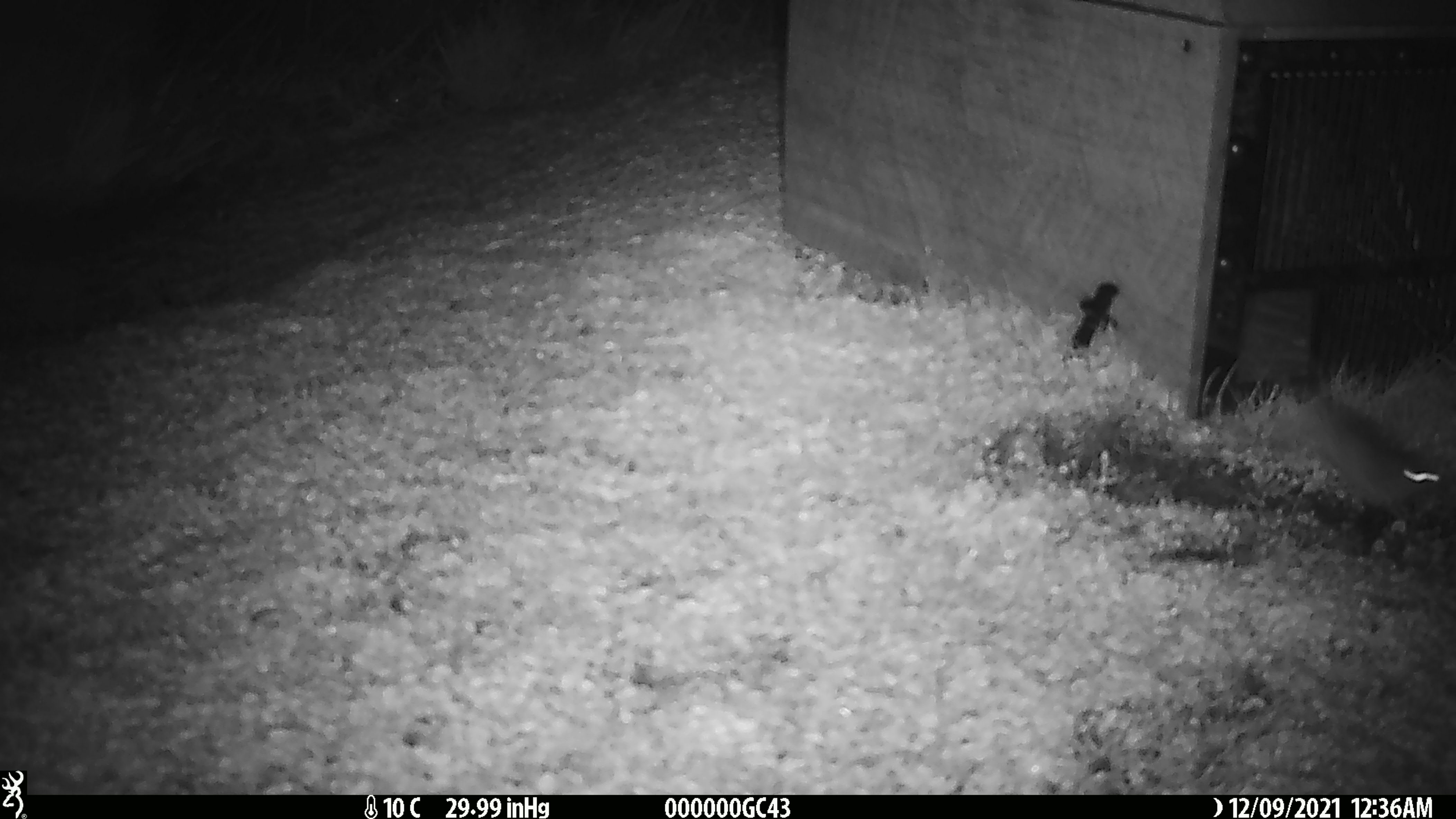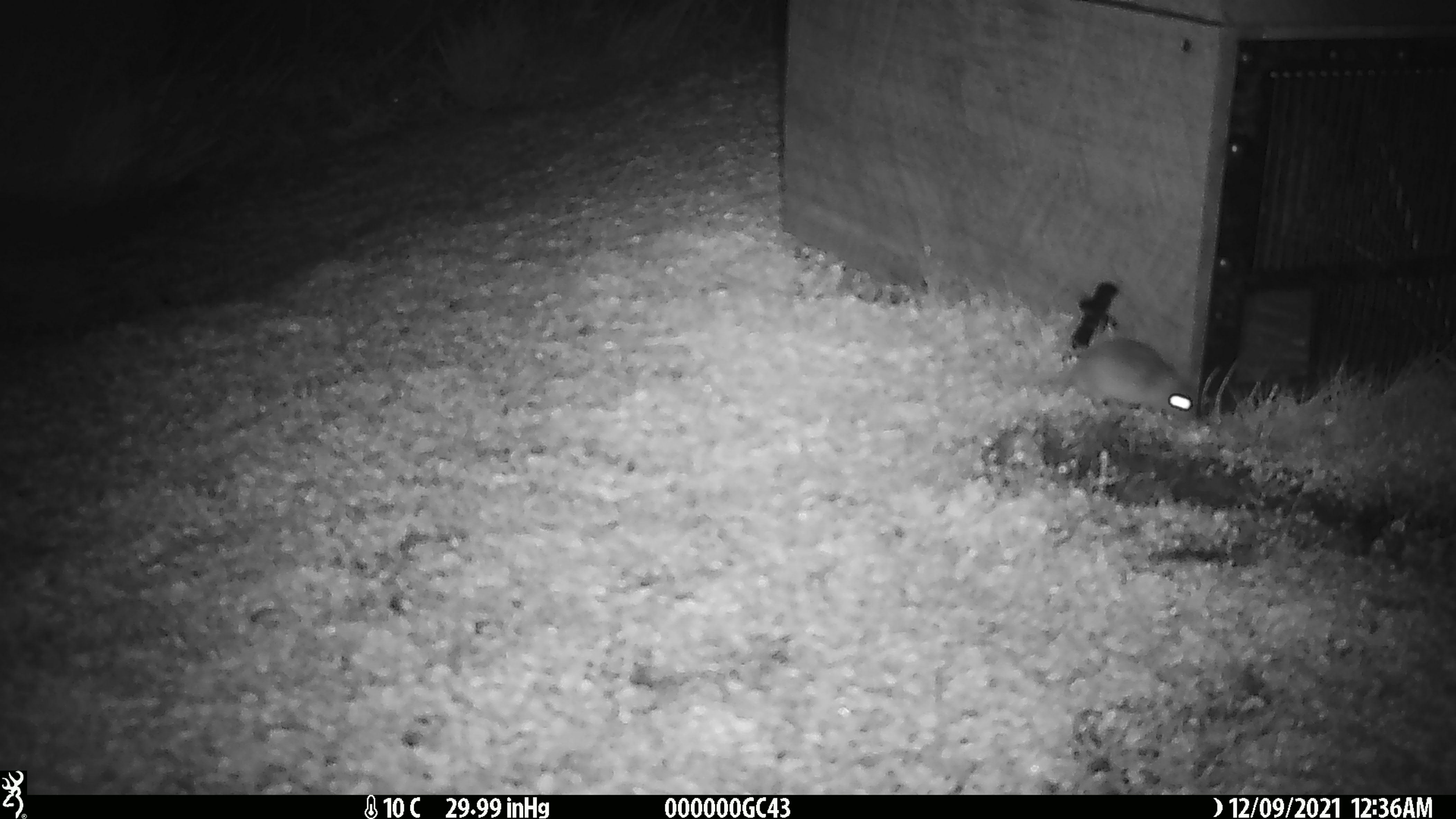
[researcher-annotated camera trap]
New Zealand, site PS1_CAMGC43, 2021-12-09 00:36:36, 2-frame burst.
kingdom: Animalia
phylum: Chordata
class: Mammalia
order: Rodentia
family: Muridae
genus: Mus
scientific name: Mus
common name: mouse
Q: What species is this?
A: Mouse (Mus).